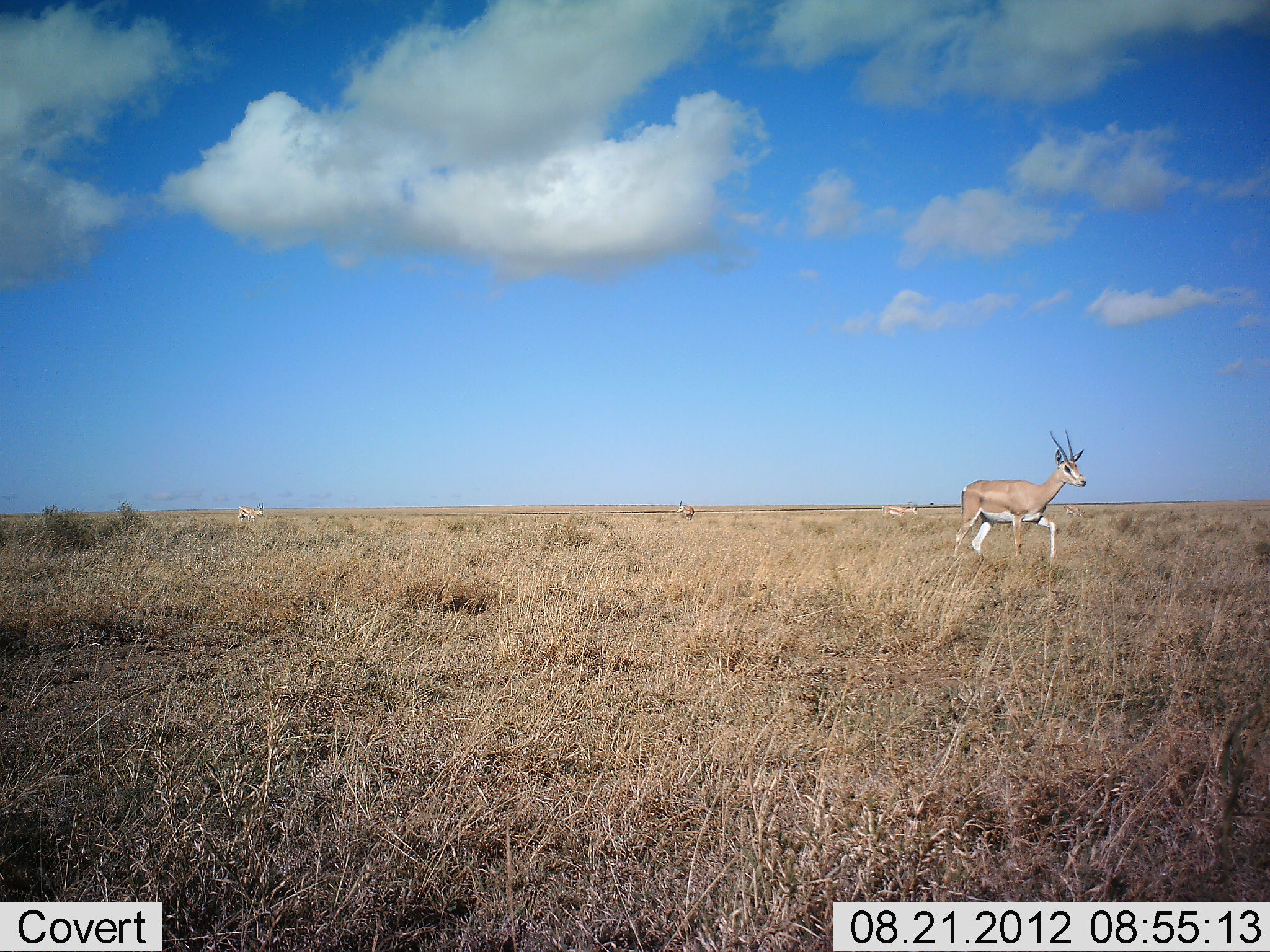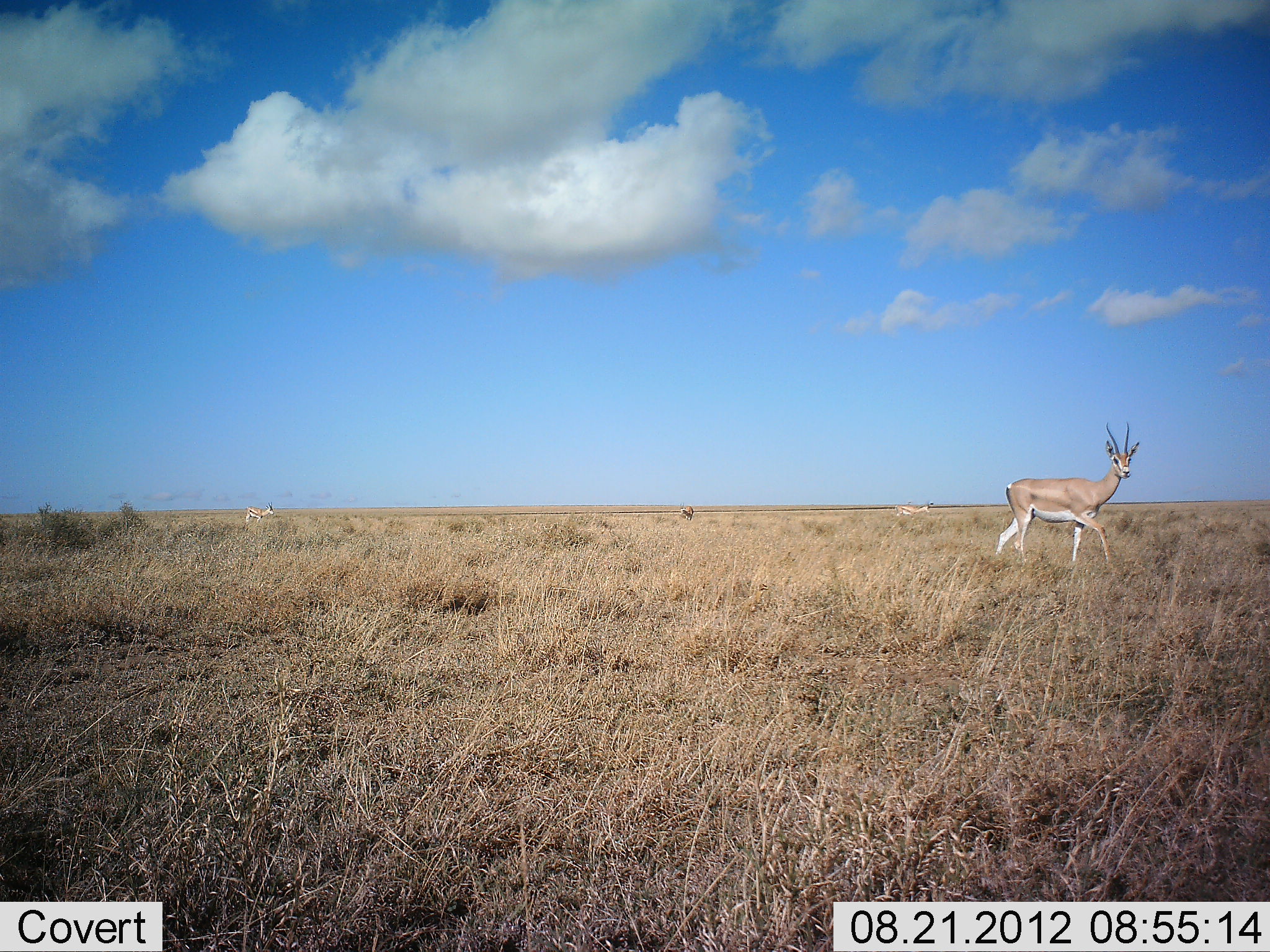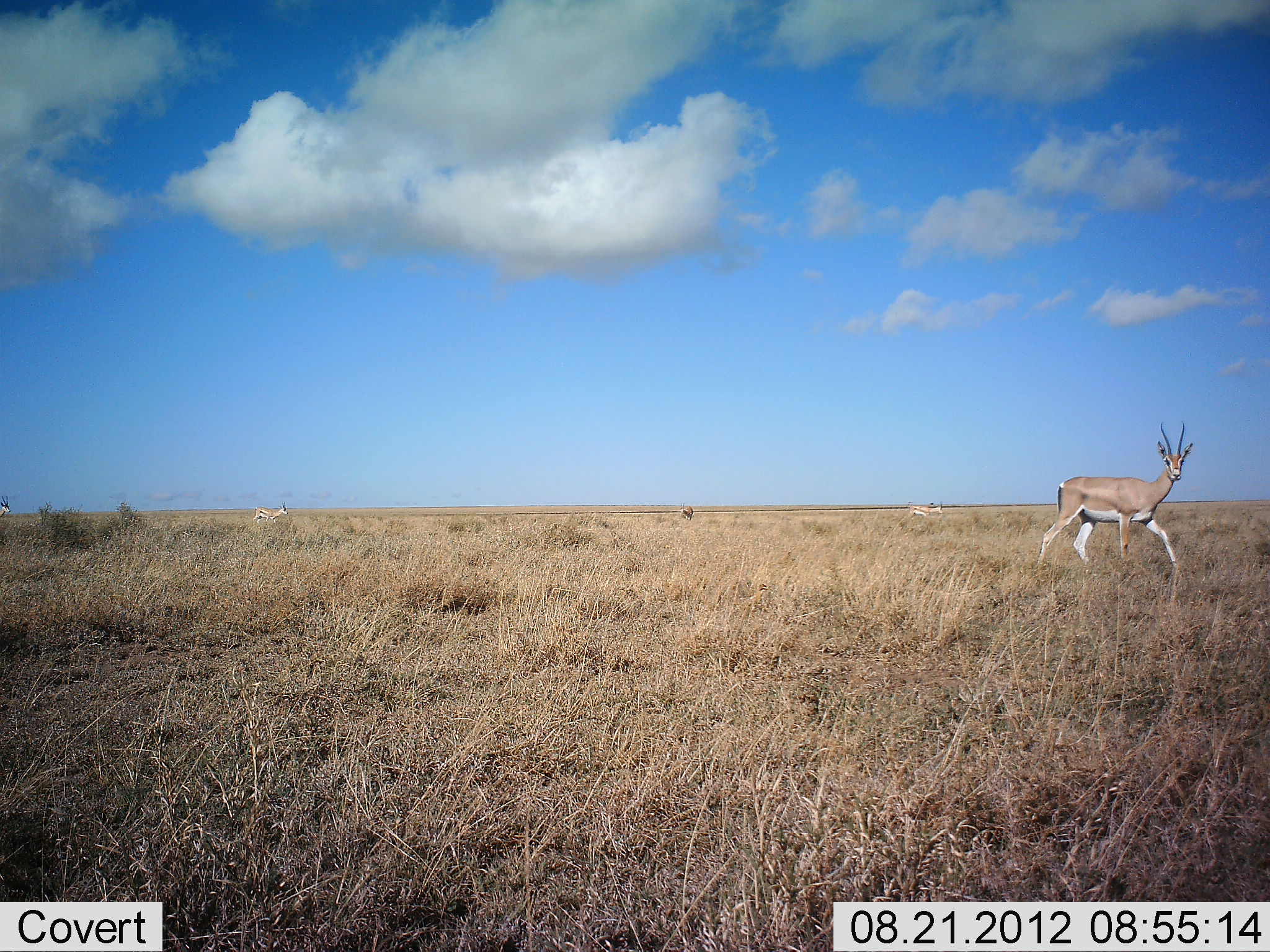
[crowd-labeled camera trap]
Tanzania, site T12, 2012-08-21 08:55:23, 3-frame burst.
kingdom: Animalia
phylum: Chordata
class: Mammalia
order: Artiodactyla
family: Bovidae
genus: Nanger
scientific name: Nanger granti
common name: grant's gazelle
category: gazellegrants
Gazellegrants (grant's gazelle) (Nanger granti), count 3. Behavior (volunteer vote fractions): standing 20%, resting 0%, moving 100%, interacting 0%. Young present (vote fraction): 0%. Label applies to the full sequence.